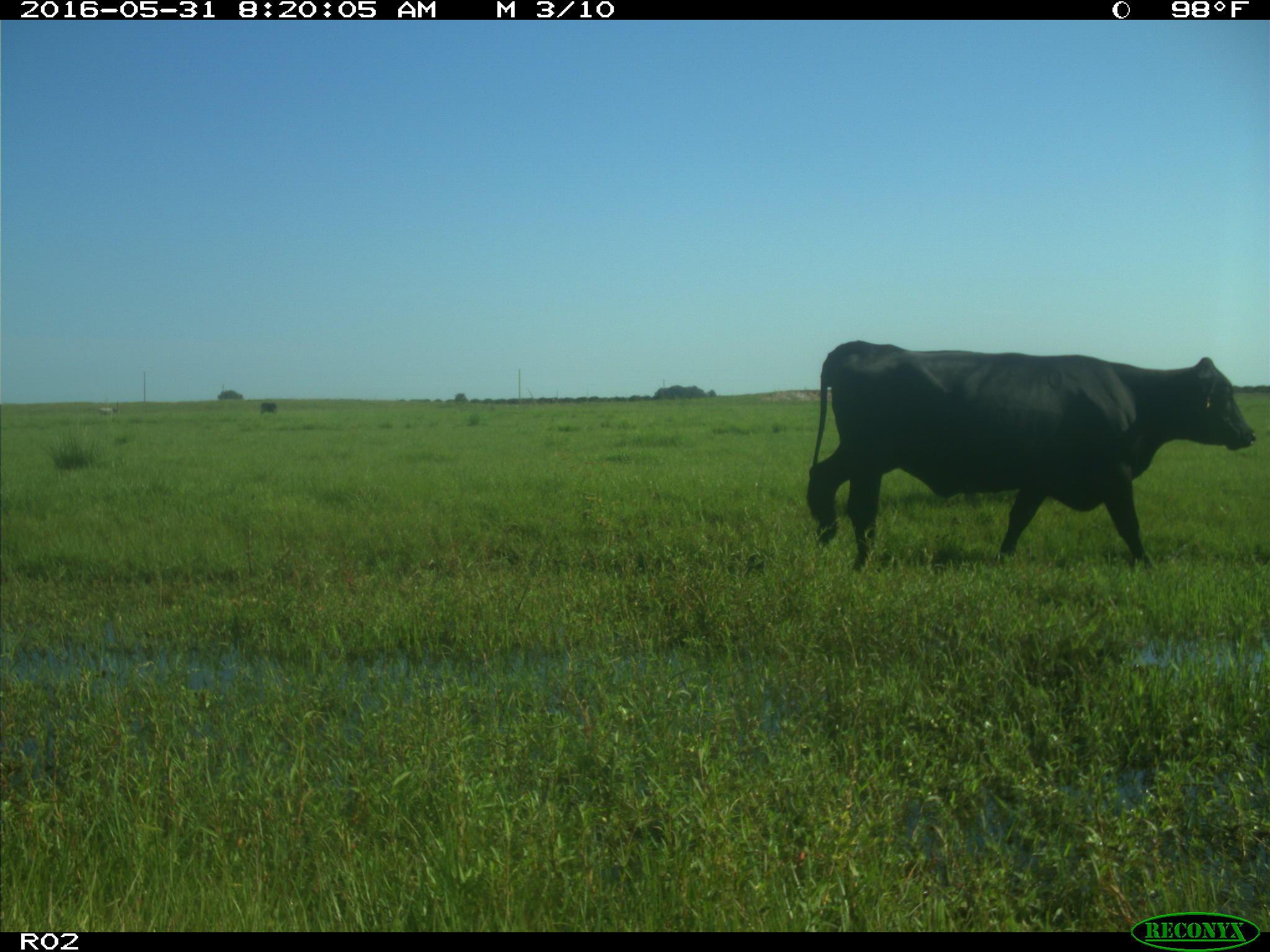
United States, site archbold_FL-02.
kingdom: Animalia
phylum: Chordata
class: Mammalia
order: Artiodactyla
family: Bovidae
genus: Bos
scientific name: Bos taurus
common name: domestic cow